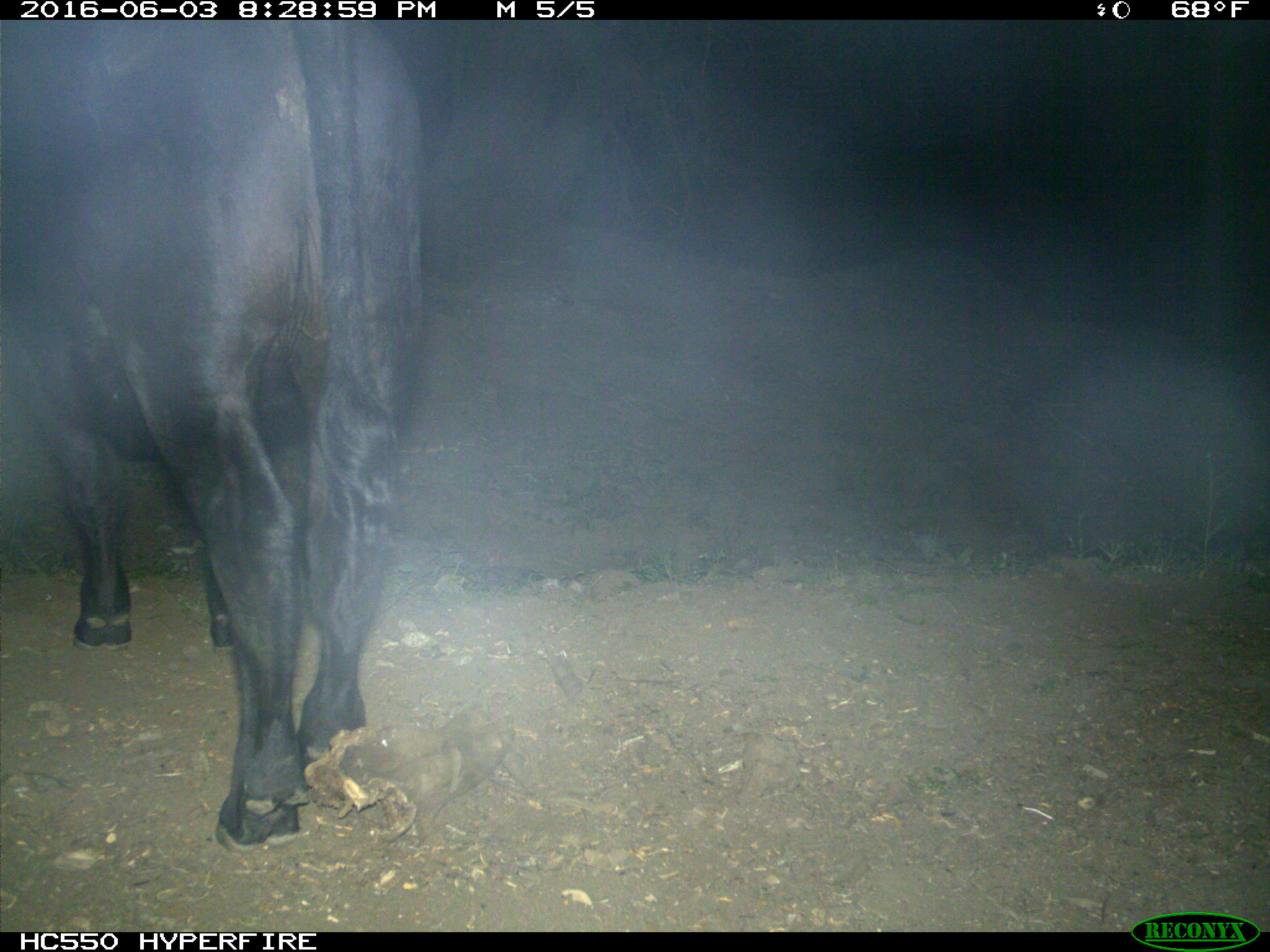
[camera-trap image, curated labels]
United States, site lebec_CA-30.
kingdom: Animalia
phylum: Chordata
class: Mammalia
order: Artiodactyla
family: Bovidae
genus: Bos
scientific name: Bos taurus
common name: domestic cow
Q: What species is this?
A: Bos taurus (domestic cow).